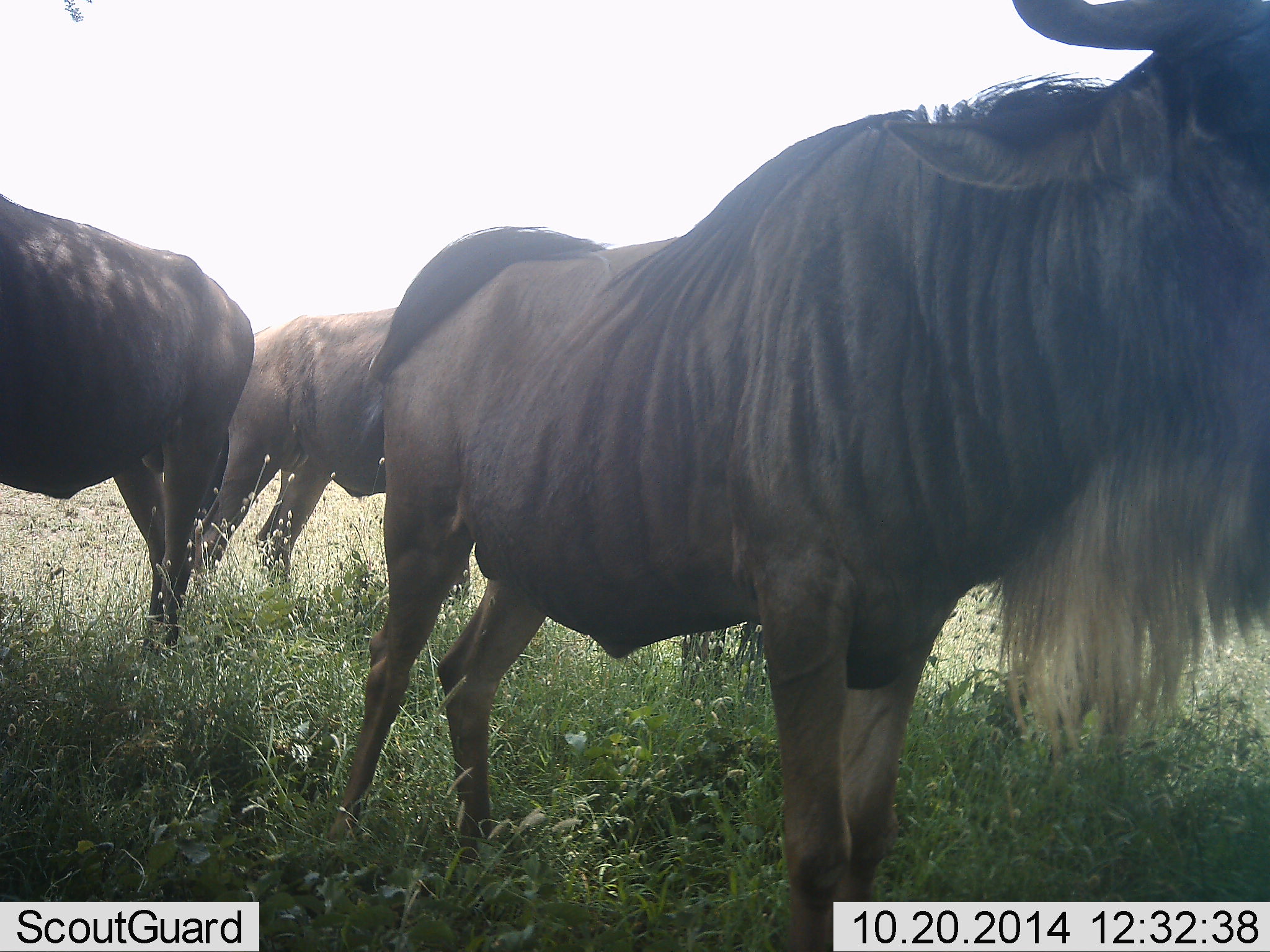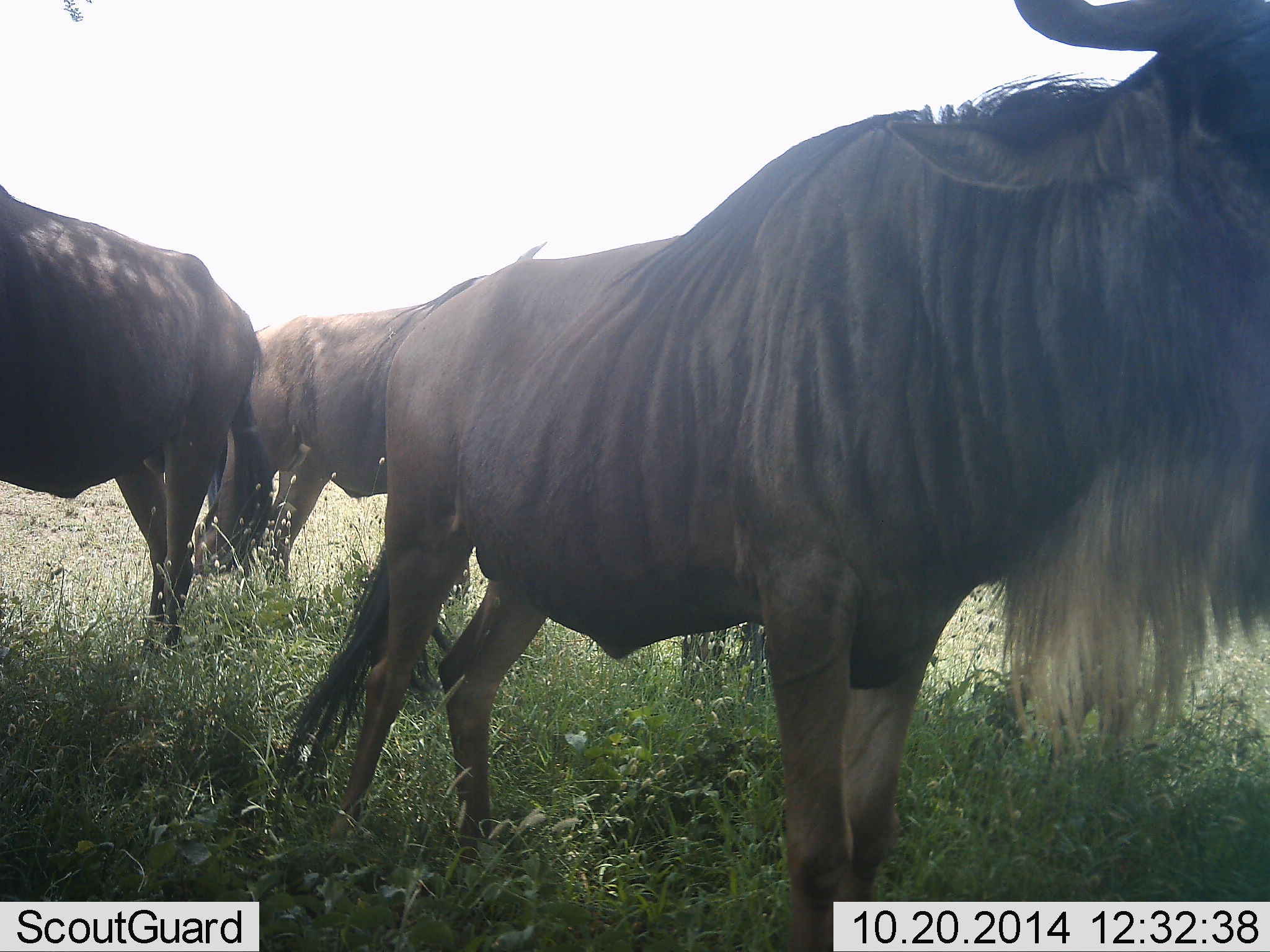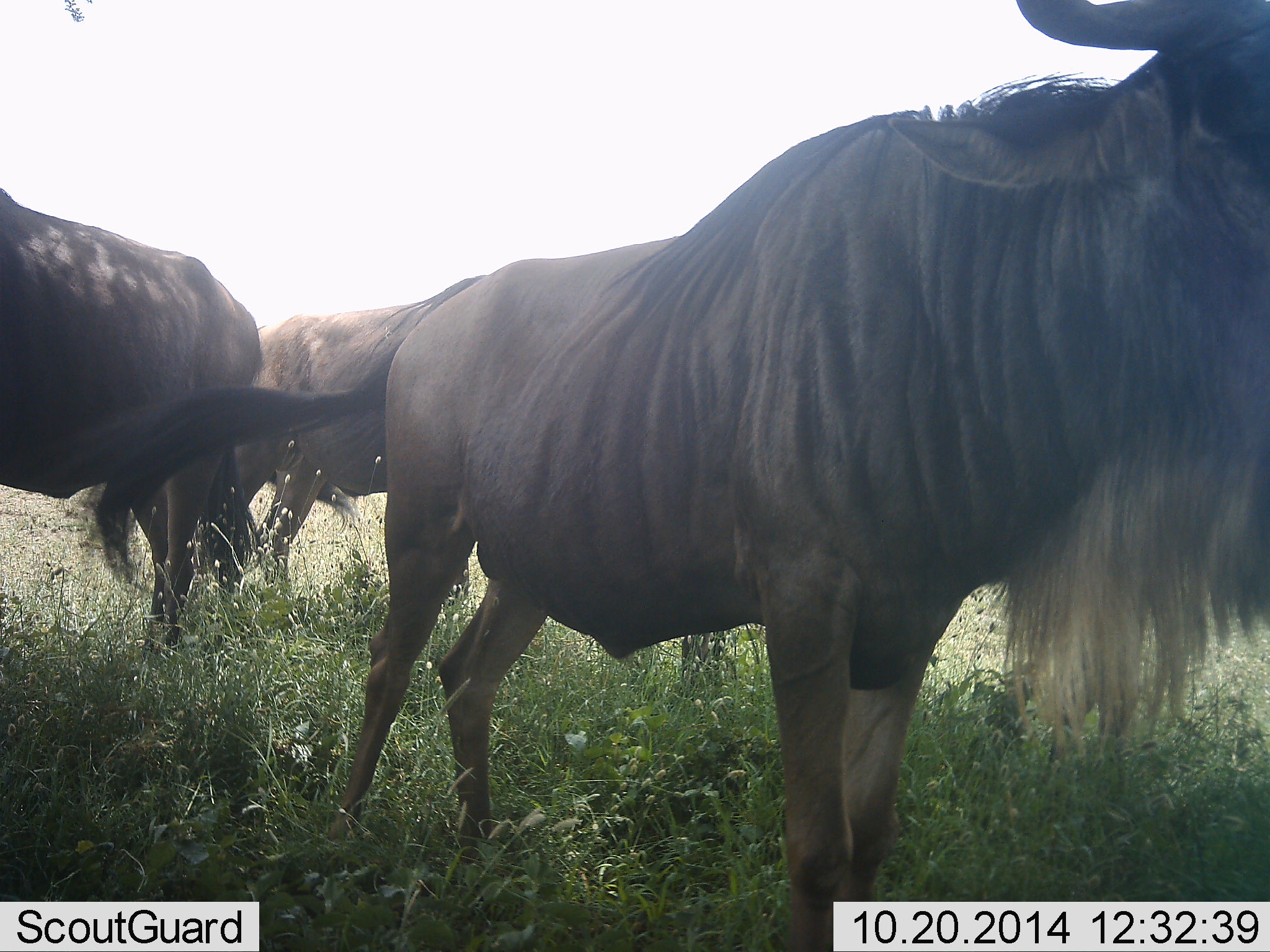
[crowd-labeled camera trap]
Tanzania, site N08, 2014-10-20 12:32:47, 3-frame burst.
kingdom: Animalia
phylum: Chordata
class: Mammalia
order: Artiodactyla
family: Bovidae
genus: Connochaetes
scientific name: Connochaetes taurinus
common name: blue wildebeest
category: wildebeest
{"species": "wildebeest (blue wildebeest) (Connochaetes taurinus)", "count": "3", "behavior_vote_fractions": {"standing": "90%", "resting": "20%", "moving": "0%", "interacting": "0%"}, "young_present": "0%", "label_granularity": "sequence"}